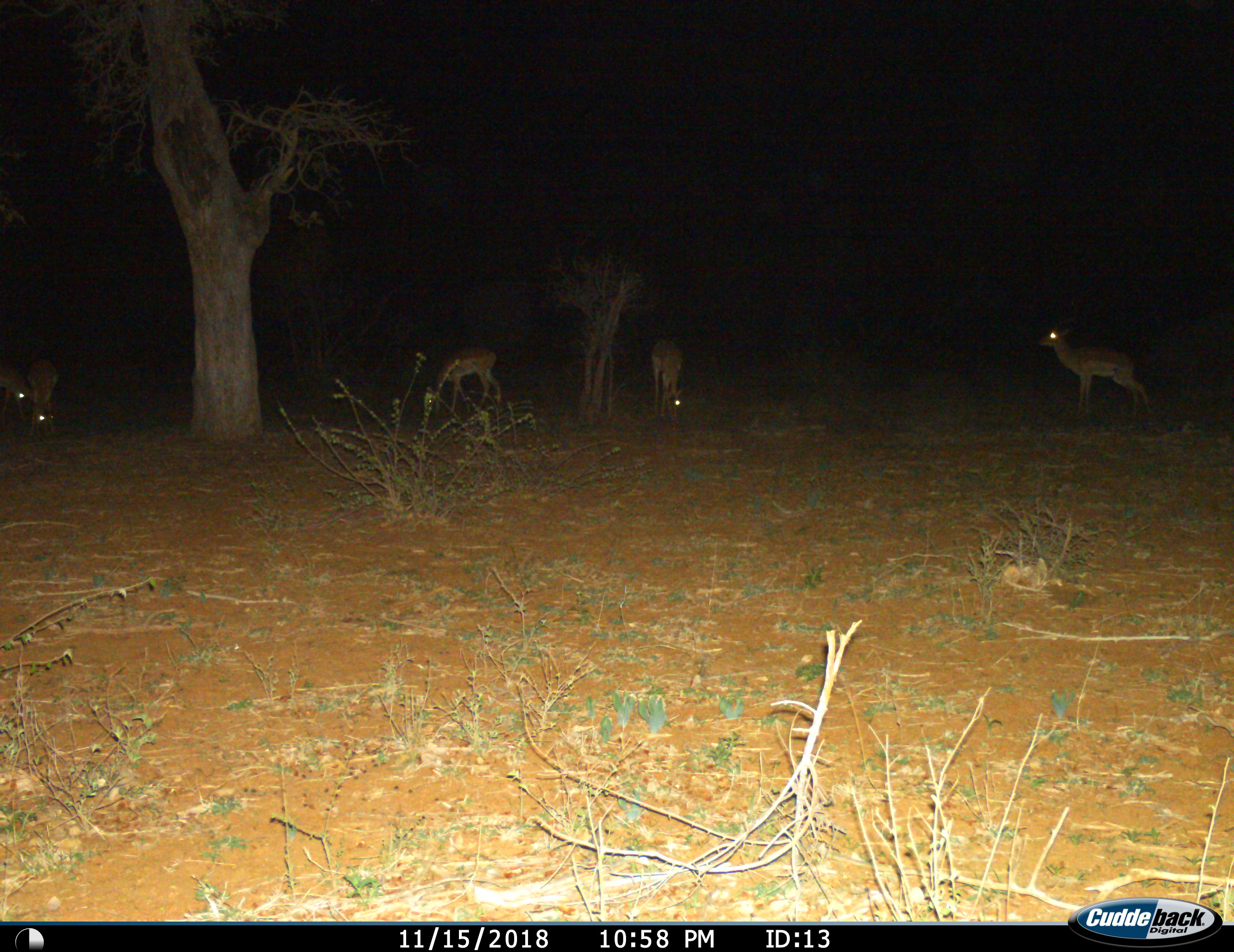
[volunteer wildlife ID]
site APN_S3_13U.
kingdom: Animalia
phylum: Chordata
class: Mammalia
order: Artiodactyla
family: Bovidae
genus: Aepyceros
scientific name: Aepyceros melampus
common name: impala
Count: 5.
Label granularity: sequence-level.